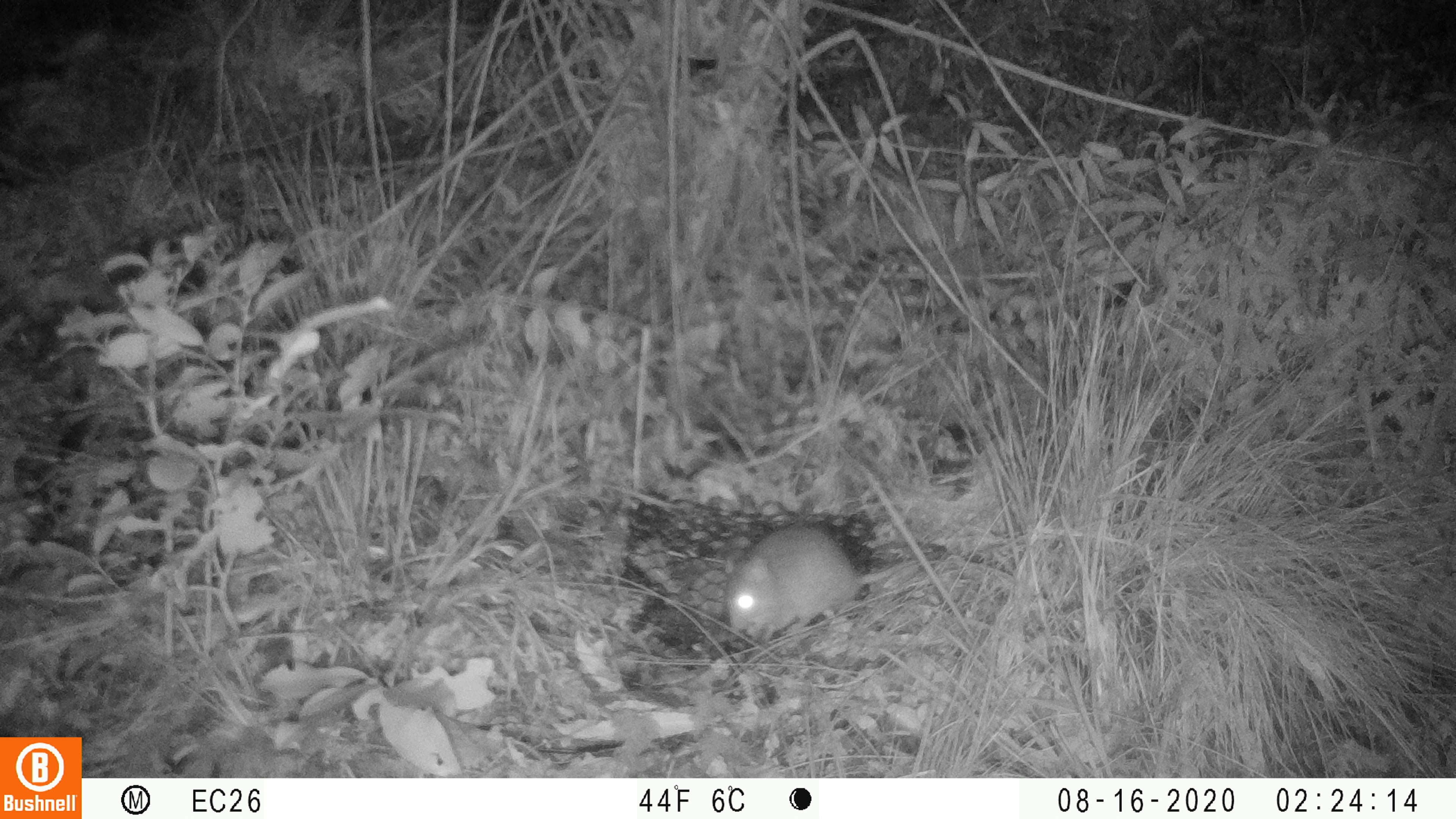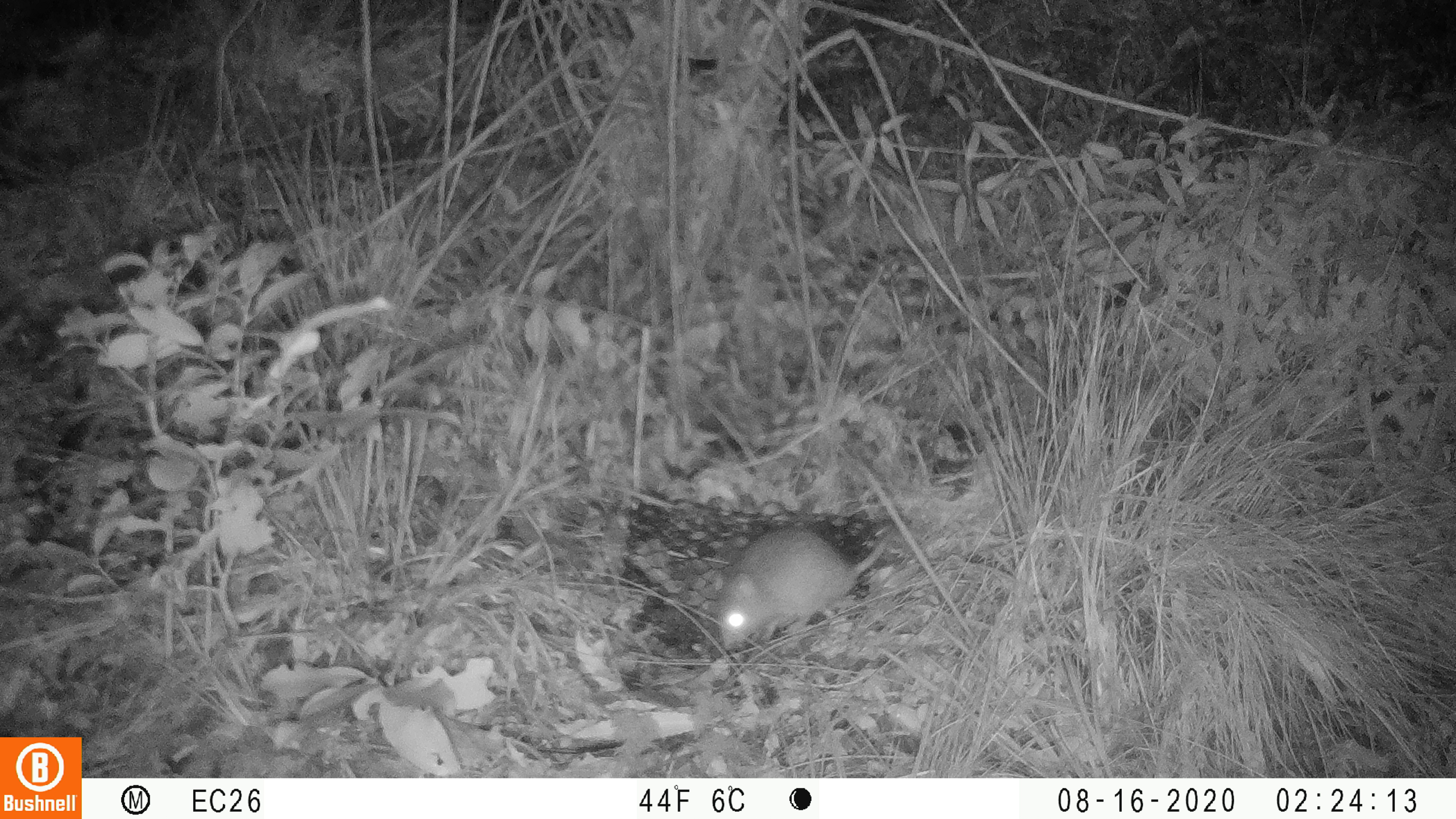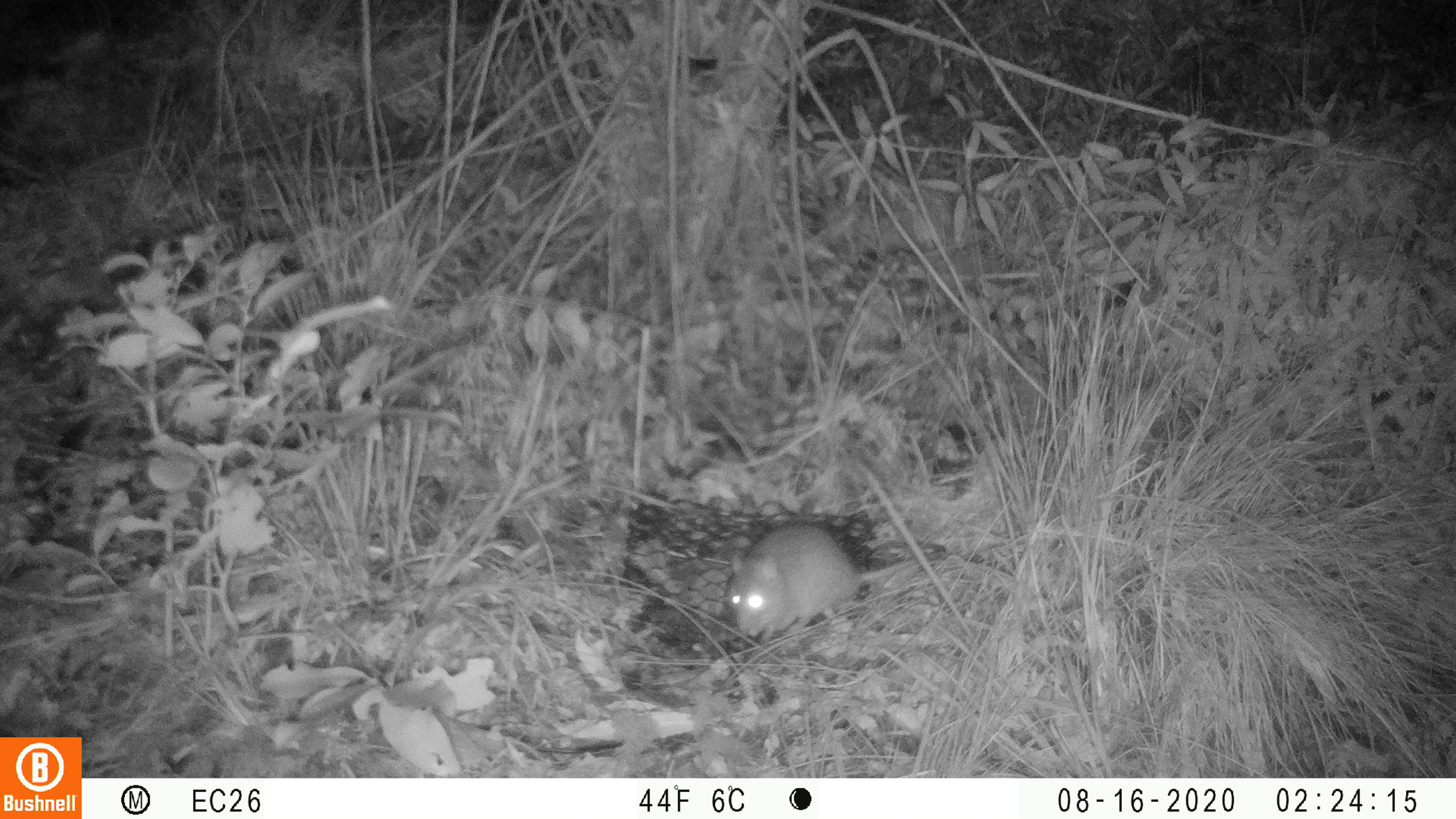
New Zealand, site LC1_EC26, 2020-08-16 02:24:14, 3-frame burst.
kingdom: Animalia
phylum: Chordata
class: Mammalia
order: Rodentia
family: Muridae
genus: Rattus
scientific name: Rattus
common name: rat